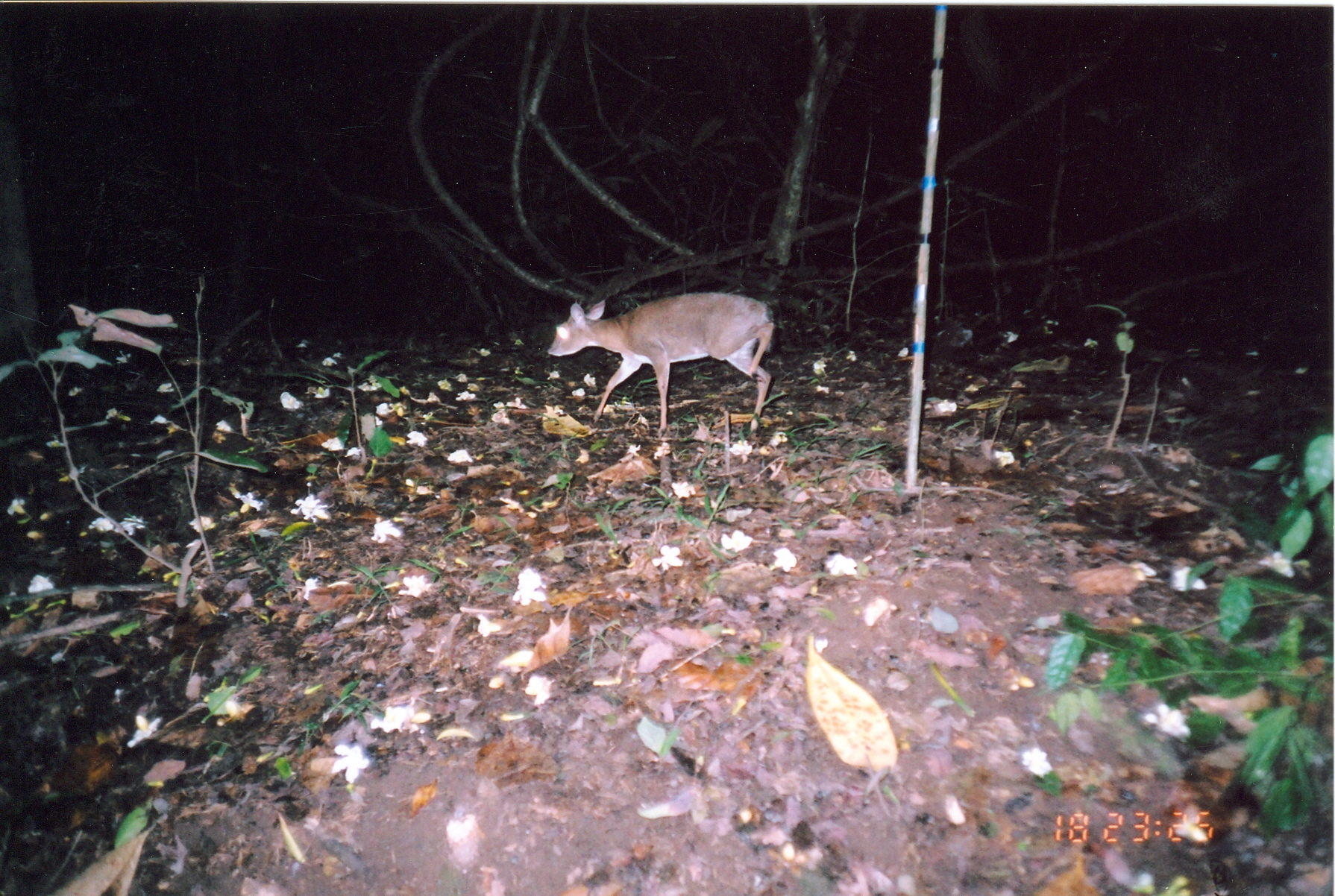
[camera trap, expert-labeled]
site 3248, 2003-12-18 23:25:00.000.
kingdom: Animalia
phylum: Chordata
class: Mammalia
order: Artiodactyla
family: Bovidae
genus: Nesotragus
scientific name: Nesotragus moschatus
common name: suni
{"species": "Nesotragus moschatus (suni)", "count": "1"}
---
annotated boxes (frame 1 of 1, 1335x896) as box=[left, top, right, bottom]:
nesotragus moschatus: box=[545, 291, 774, 440]